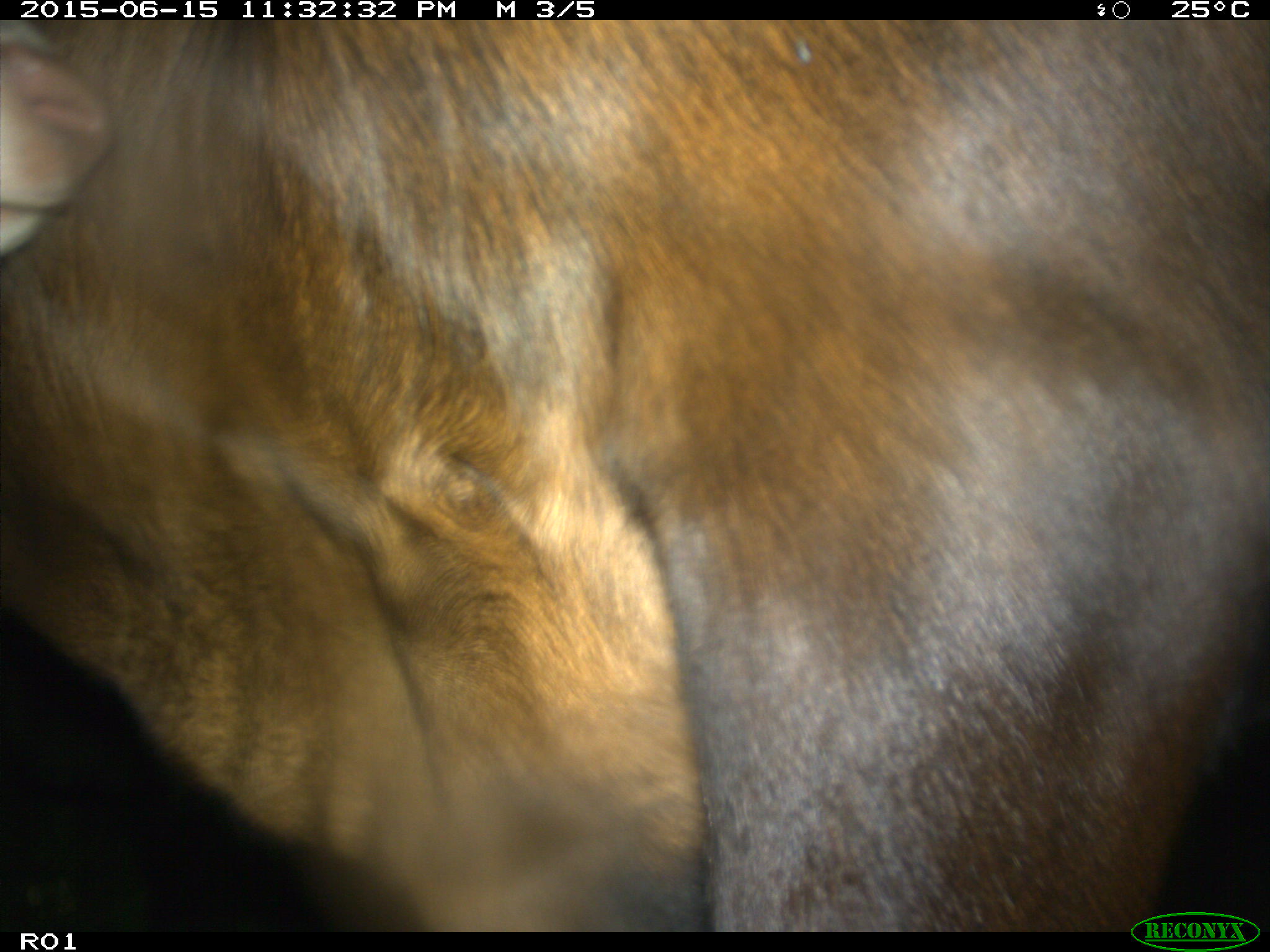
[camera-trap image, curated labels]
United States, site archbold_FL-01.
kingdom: Animalia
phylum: Chordata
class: Mammalia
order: Artiodactyla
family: Bovidae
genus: Bos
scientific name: Bos taurus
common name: domestic cow